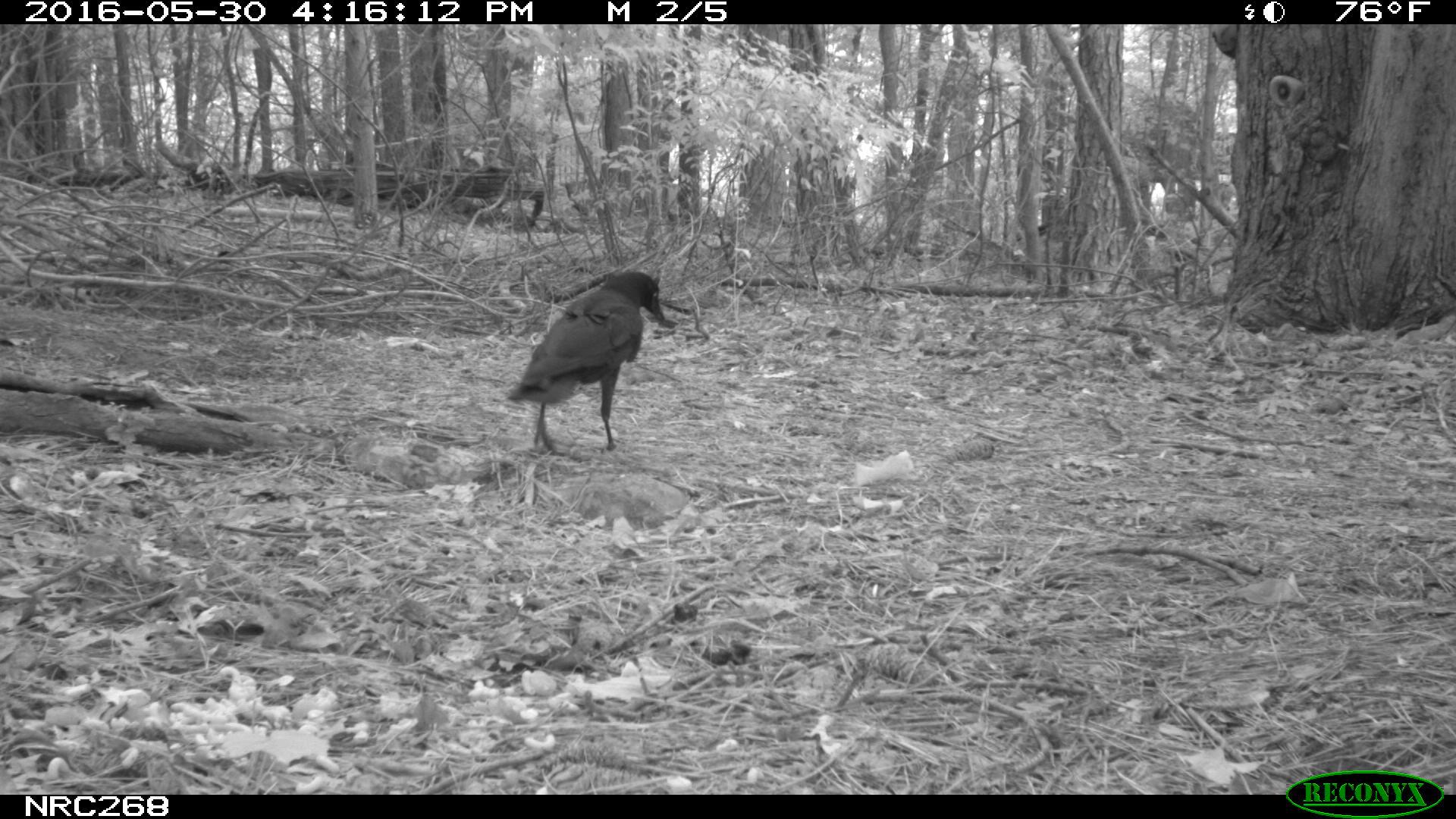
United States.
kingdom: Animalia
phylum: Chordata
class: Aves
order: Passeriformes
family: Corvidae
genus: Corvus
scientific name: Corvus brachyrhynchos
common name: american crow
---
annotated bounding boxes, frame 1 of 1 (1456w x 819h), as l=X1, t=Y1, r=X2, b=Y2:
American Crow: l=510, t=263, r=669, b=469